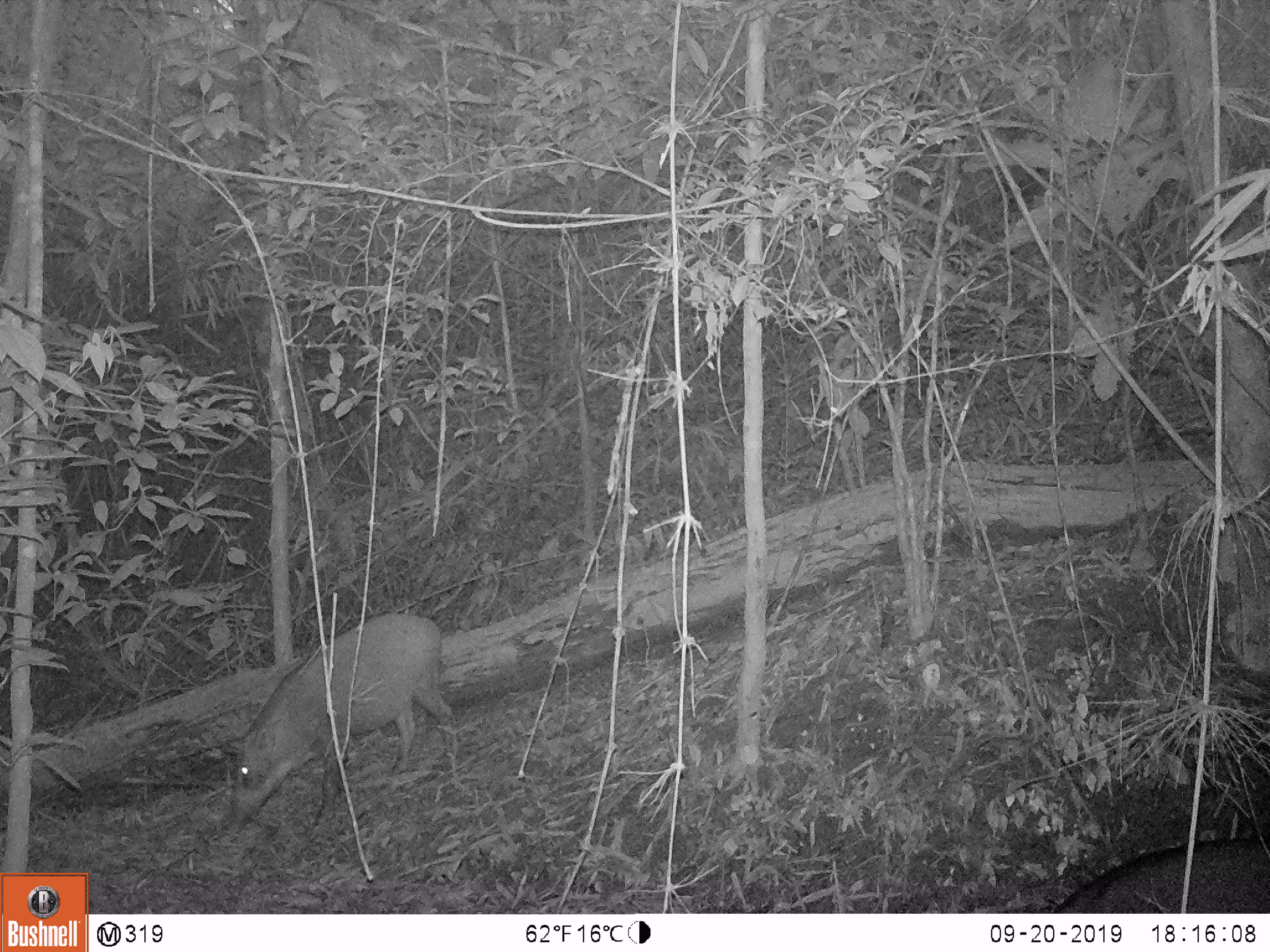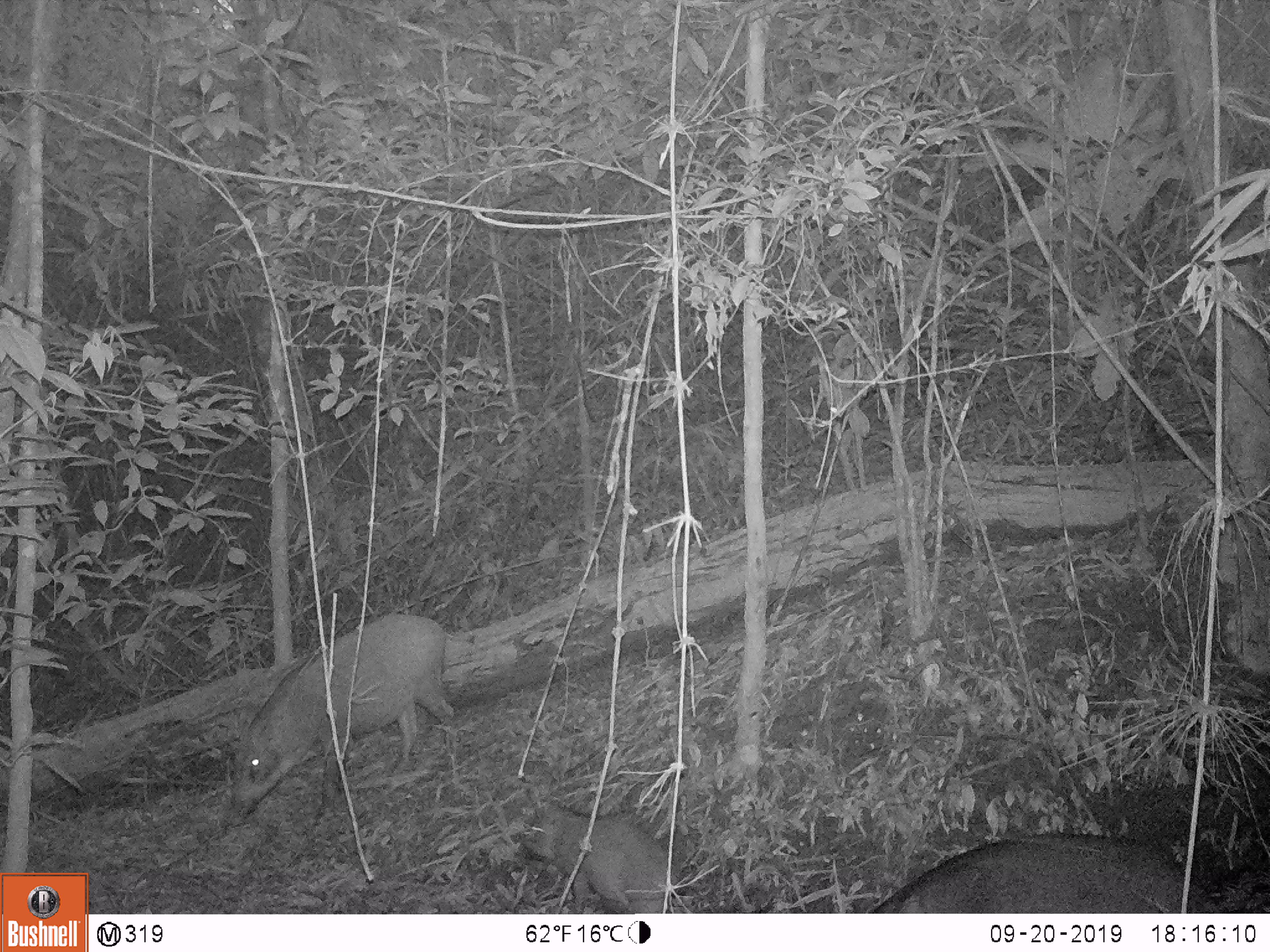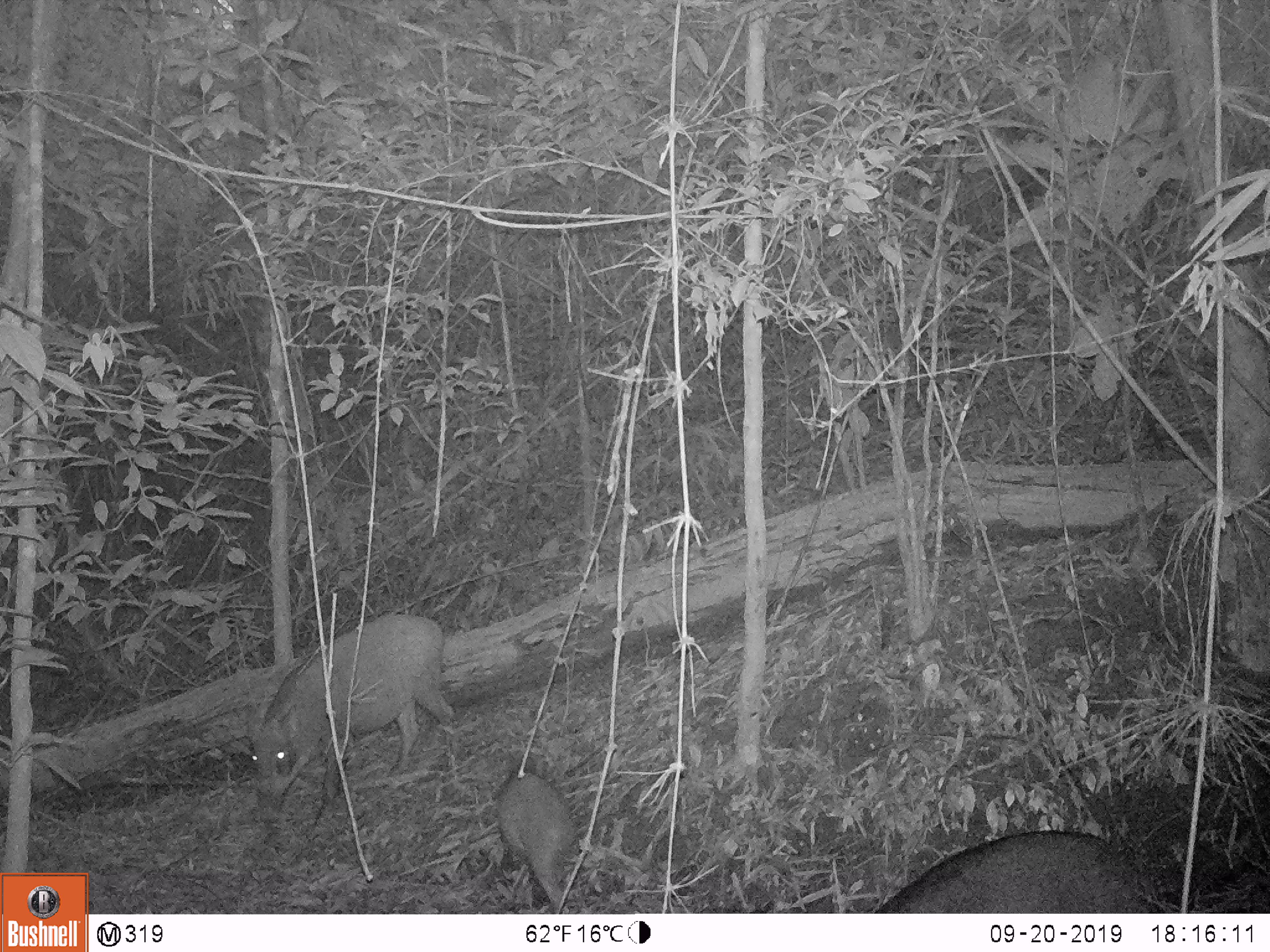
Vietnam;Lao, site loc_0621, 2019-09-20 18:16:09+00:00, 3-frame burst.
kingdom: Animalia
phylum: Chordata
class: Mammalia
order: Artiodactyla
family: Suidae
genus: Sus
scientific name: Sus scrofa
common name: eurasian wild pig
Eurasian wild pig (Sus scrofa). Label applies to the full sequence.